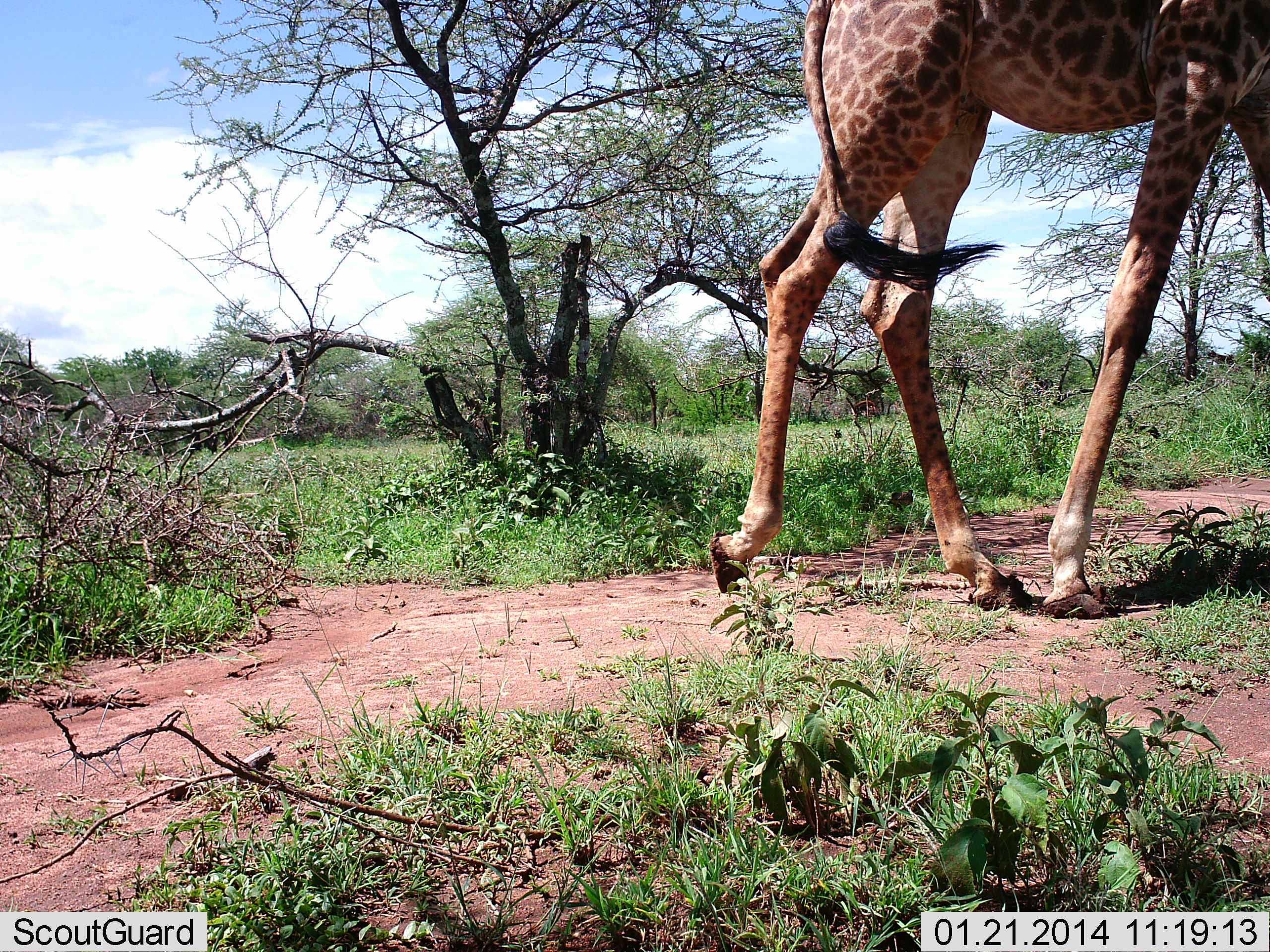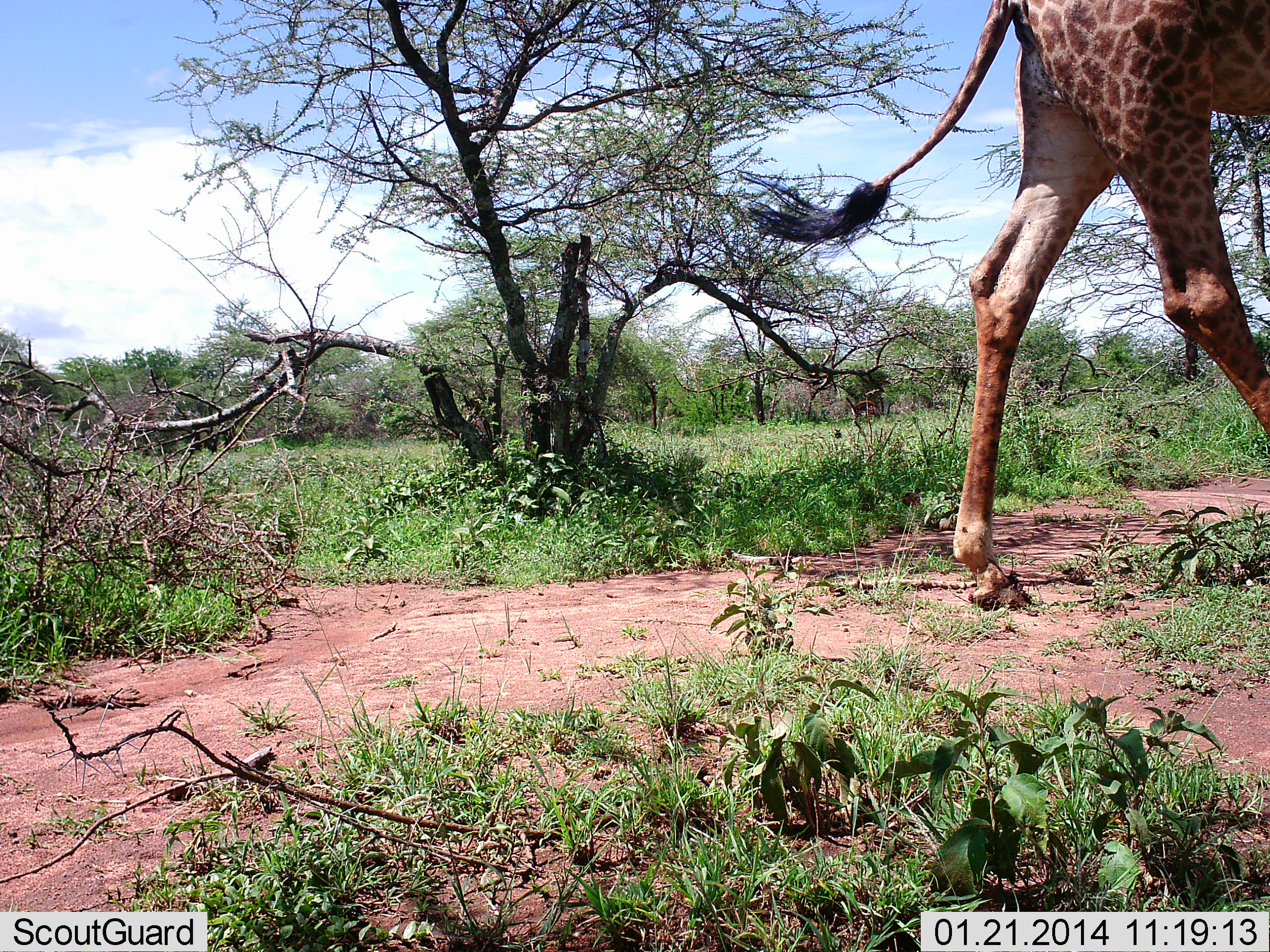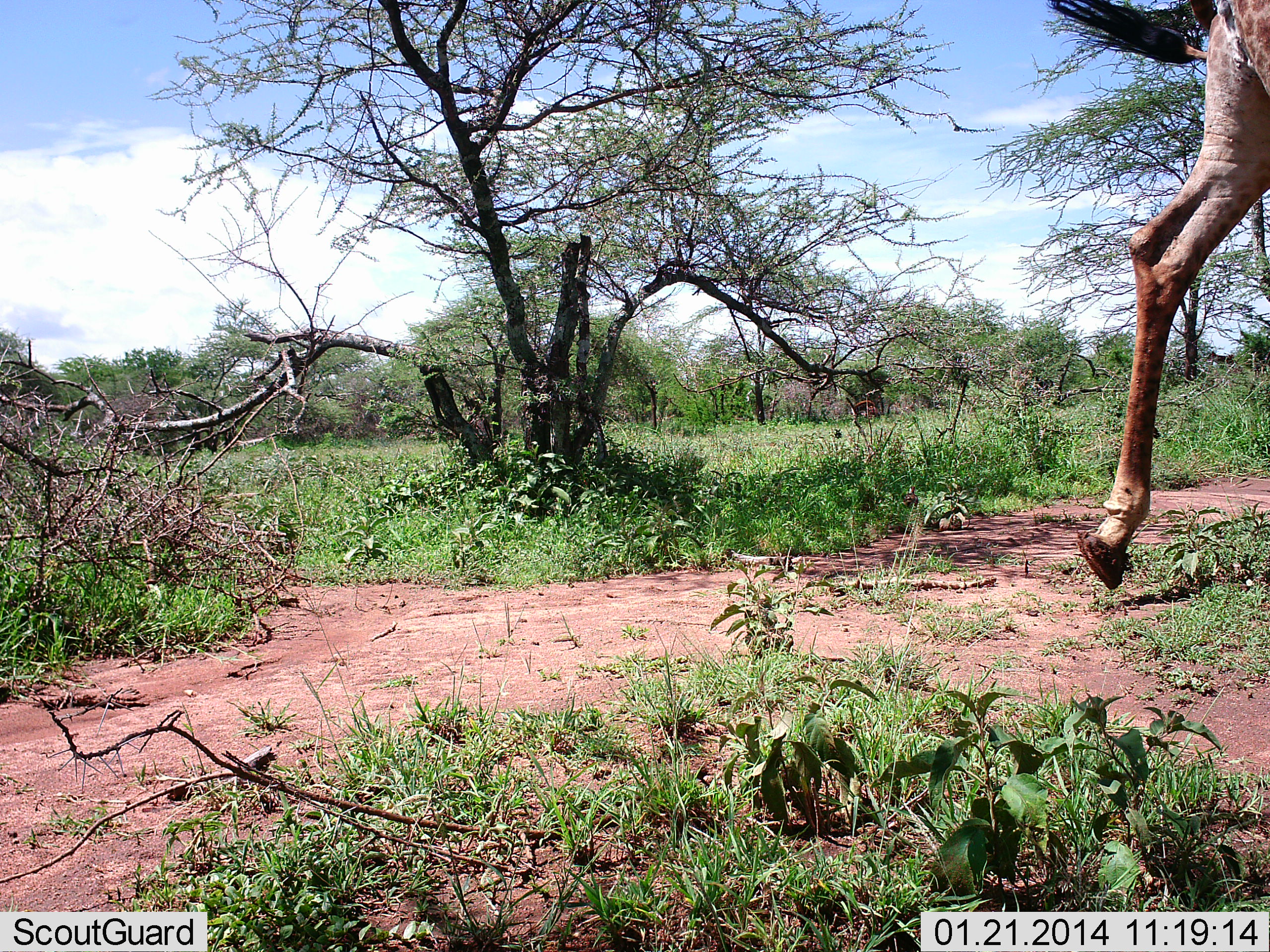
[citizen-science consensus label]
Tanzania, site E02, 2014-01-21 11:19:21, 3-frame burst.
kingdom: Animalia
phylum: Chordata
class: Mammalia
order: Artiodactyla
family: Giraffidae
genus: Giraffa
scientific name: Giraffa camelopardalis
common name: giraffe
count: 1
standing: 10%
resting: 0%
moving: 100%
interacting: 0%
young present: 0%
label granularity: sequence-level